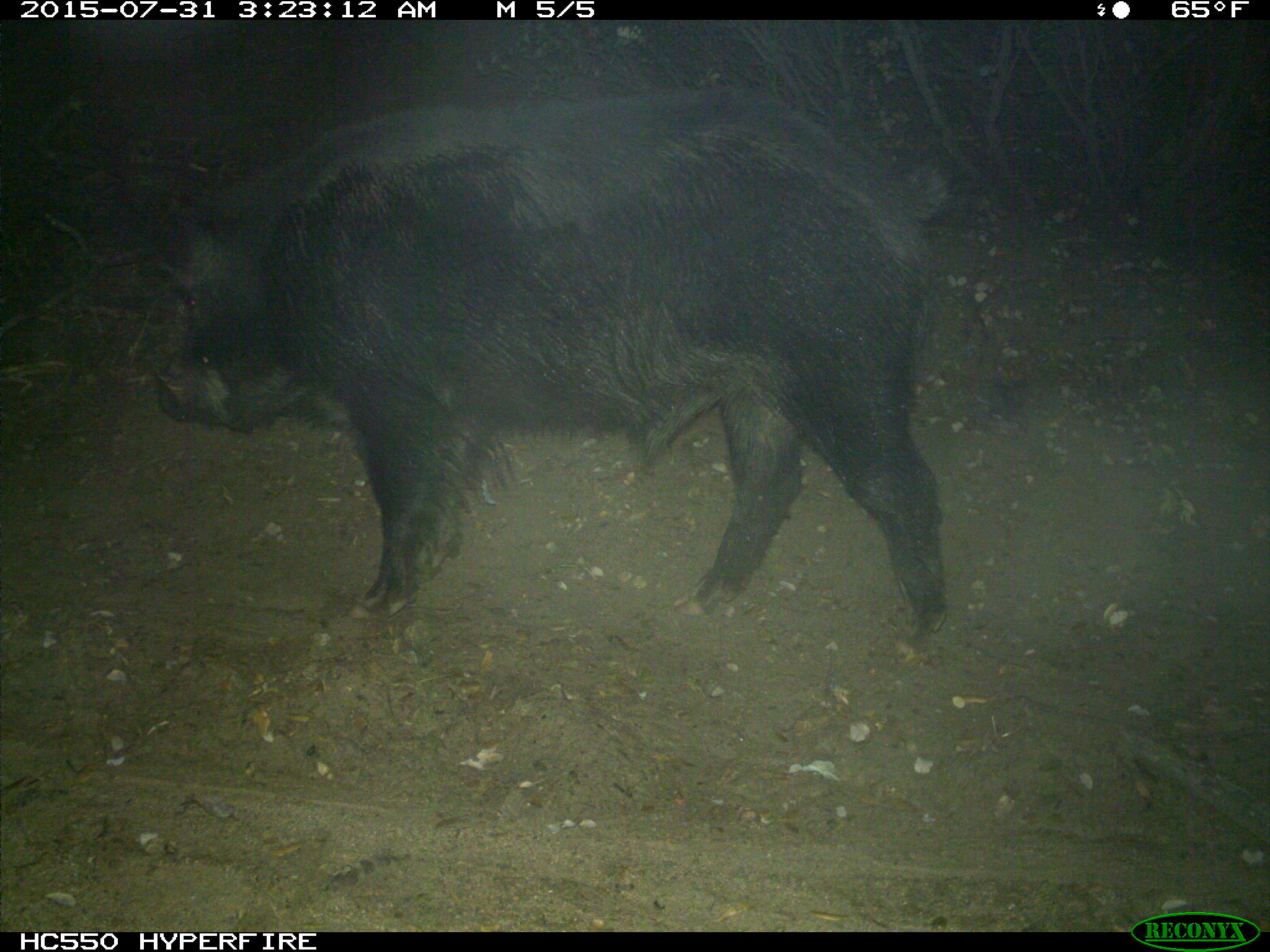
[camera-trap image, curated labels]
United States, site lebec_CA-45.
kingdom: Animalia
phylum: Chordata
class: Mammalia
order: Artiodactyla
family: Suidae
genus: Sus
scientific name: Sus scrofa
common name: wild boar